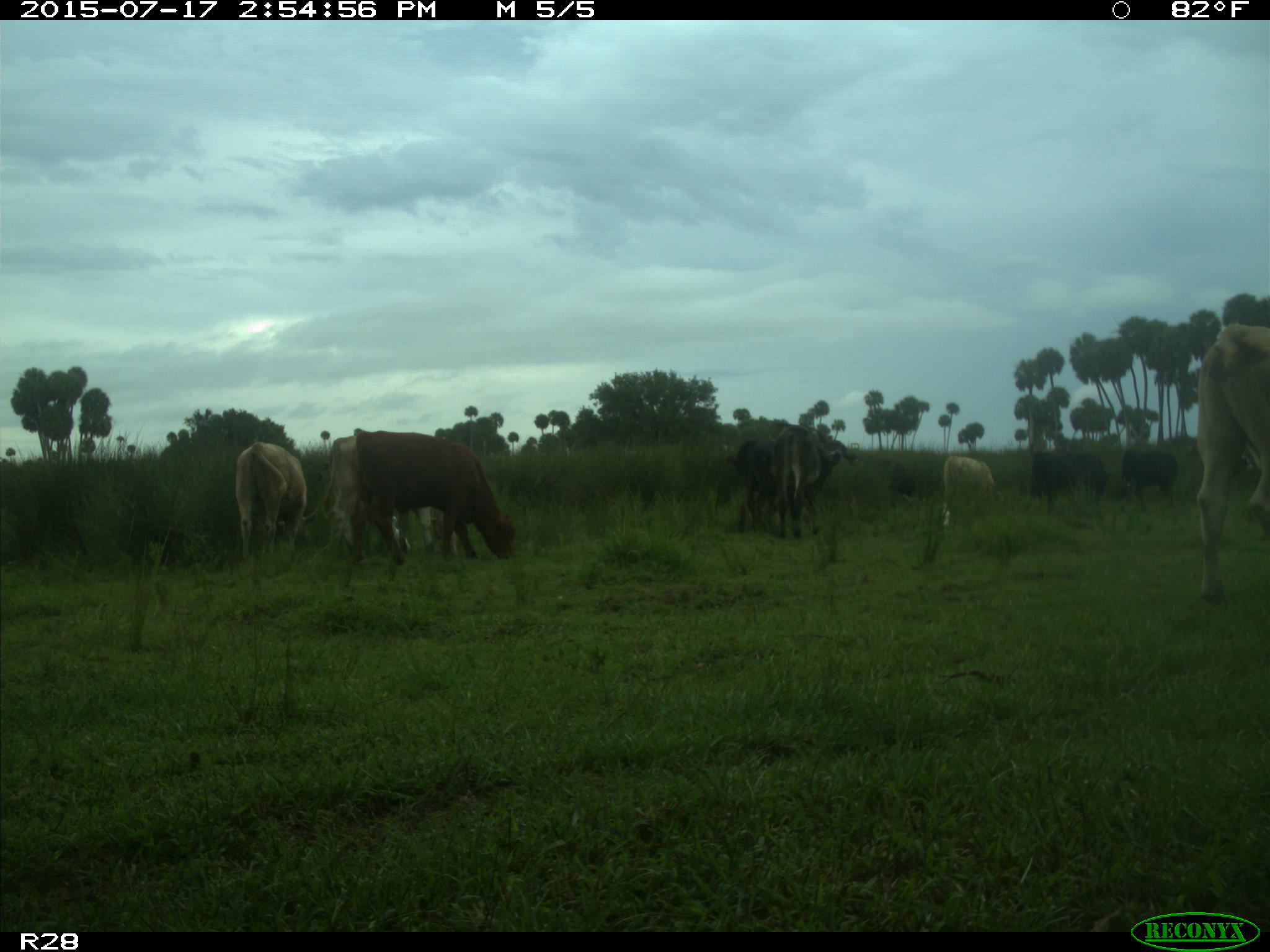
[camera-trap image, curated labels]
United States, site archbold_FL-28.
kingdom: Animalia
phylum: Chordata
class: Mammalia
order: Artiodactyla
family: Bovidae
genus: Bos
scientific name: Bos taurus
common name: domestic cow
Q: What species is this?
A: Bos taurus (domestic cow).